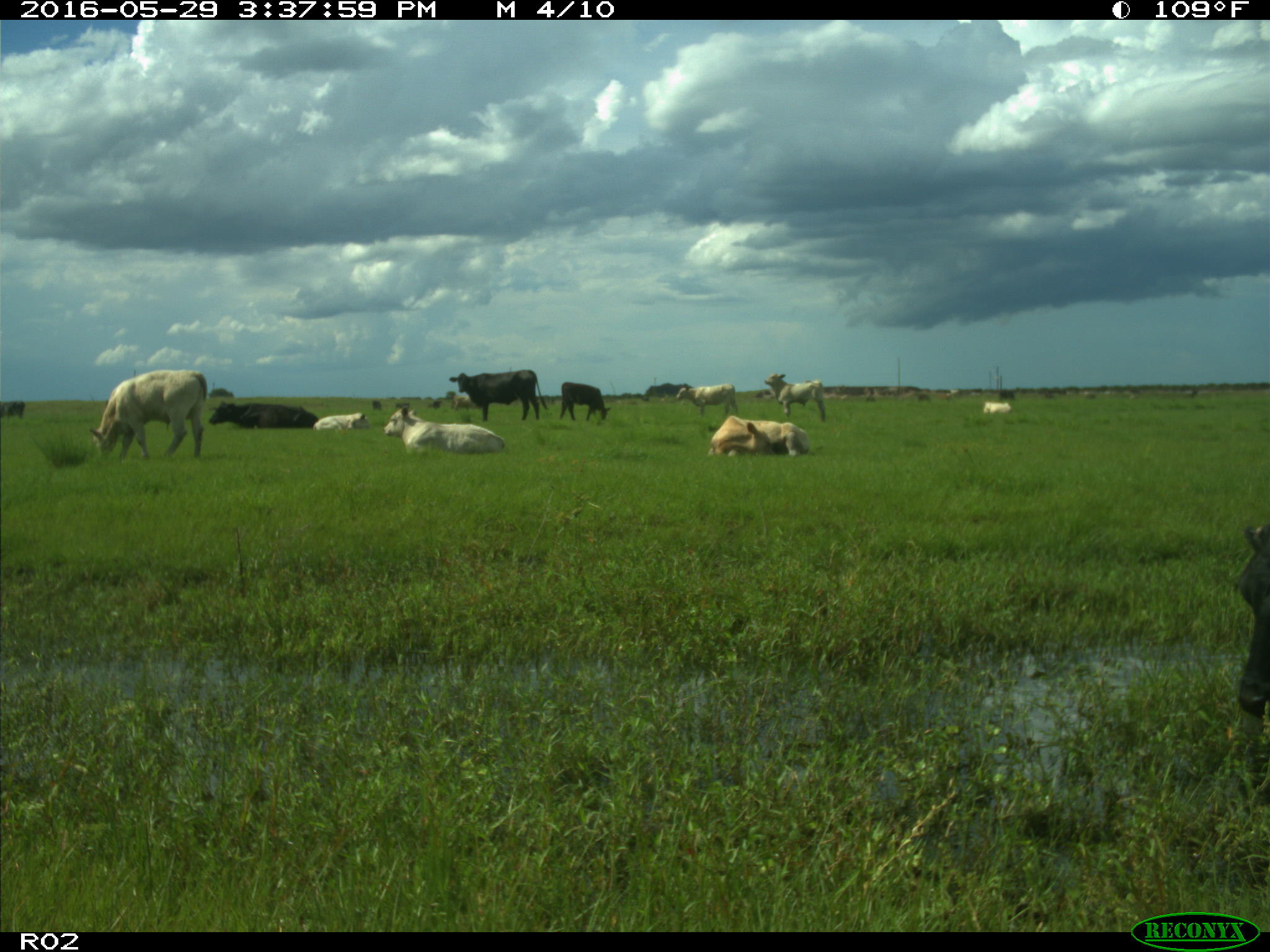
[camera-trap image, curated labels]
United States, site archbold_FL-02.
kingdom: Animalia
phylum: Chordata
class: Mammalia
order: Artiodactyla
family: Bovidae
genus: Bos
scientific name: Bos taurus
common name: domestic cow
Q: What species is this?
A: Bos taurus (domestic cow).